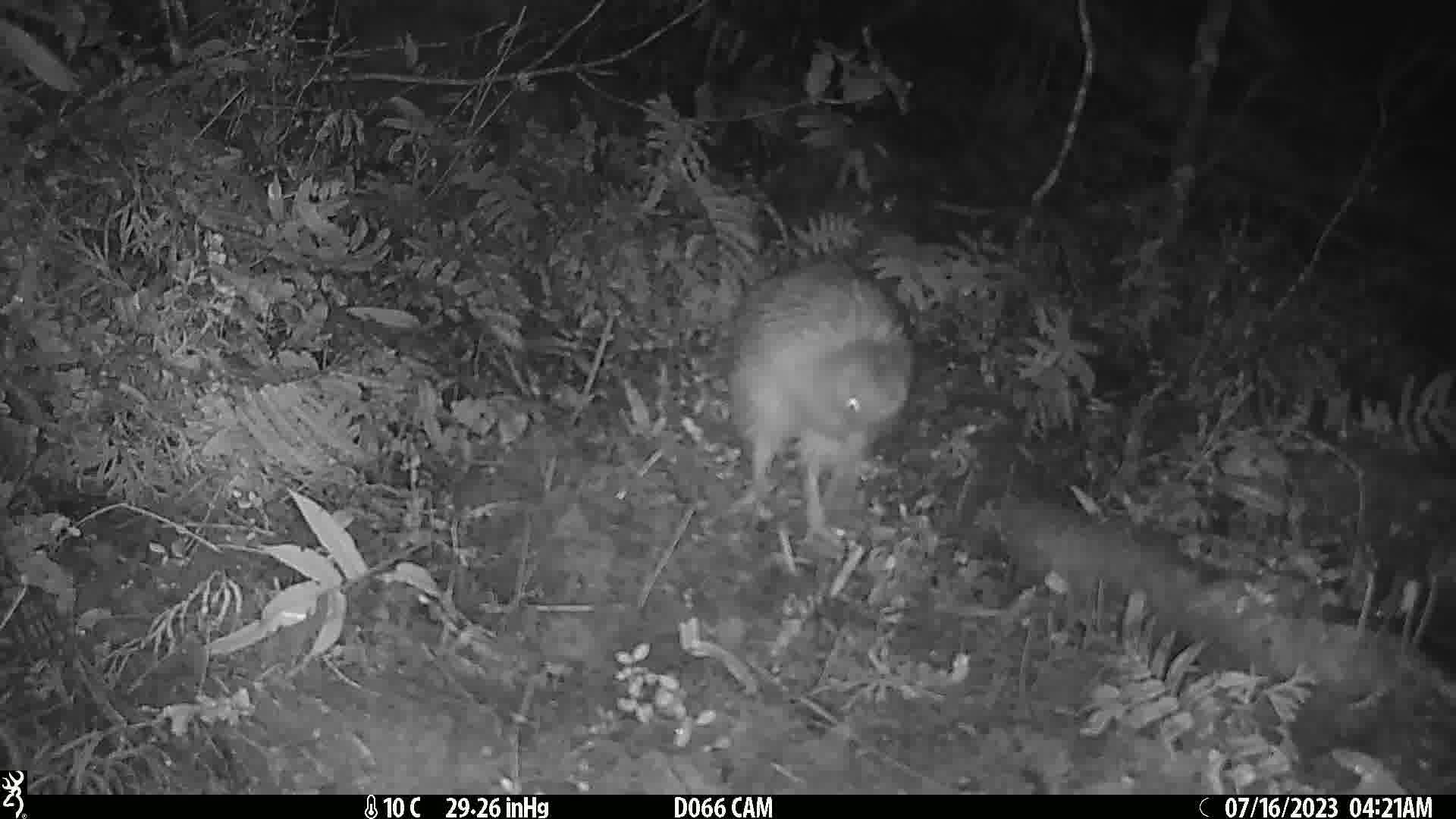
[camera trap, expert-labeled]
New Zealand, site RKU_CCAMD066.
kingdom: Animalia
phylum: Chordata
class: Aves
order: Apterygiformes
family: Apterygidae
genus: Apteryx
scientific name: Apteryx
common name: kiwi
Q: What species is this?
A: Kiwi (Apteryx).